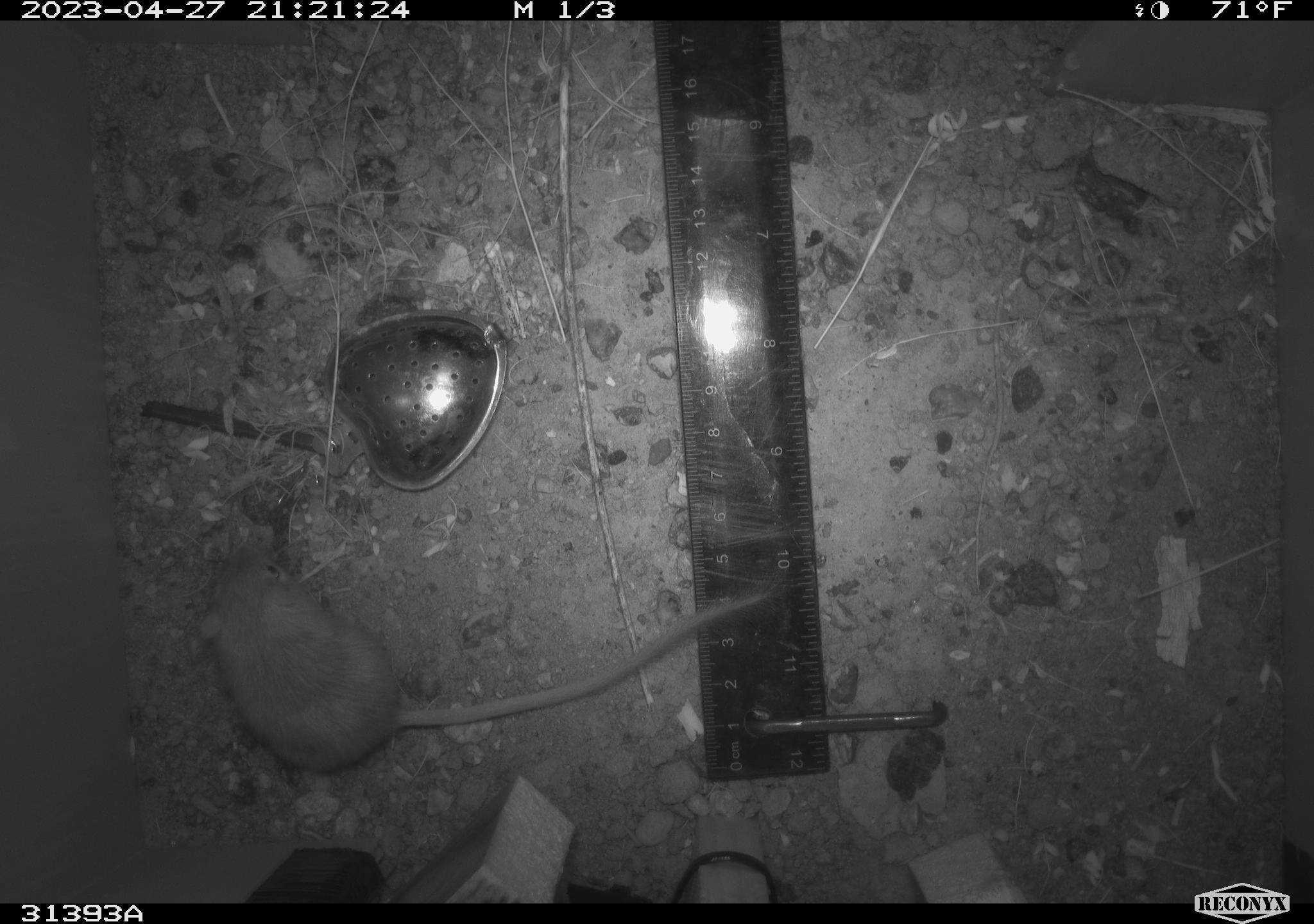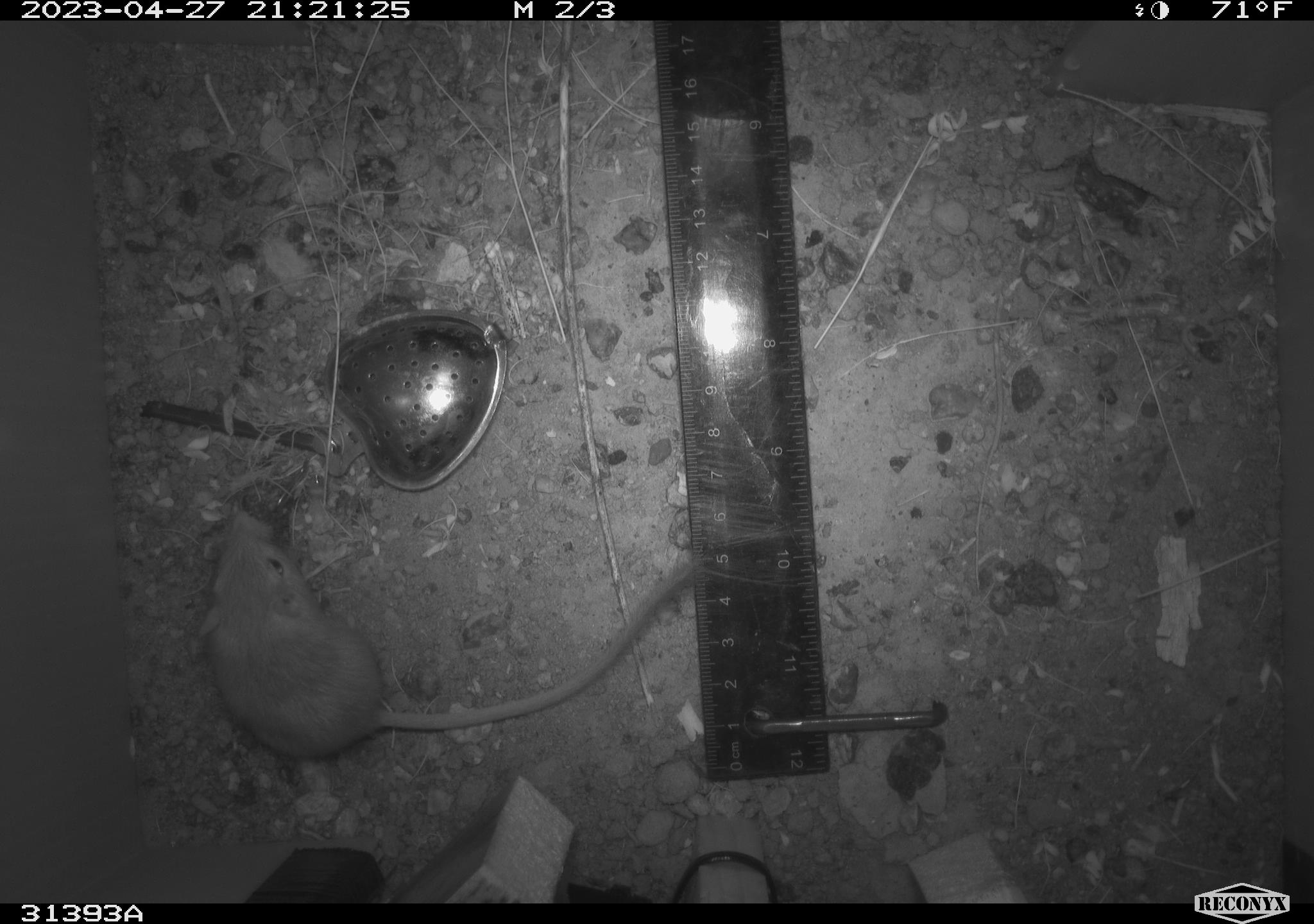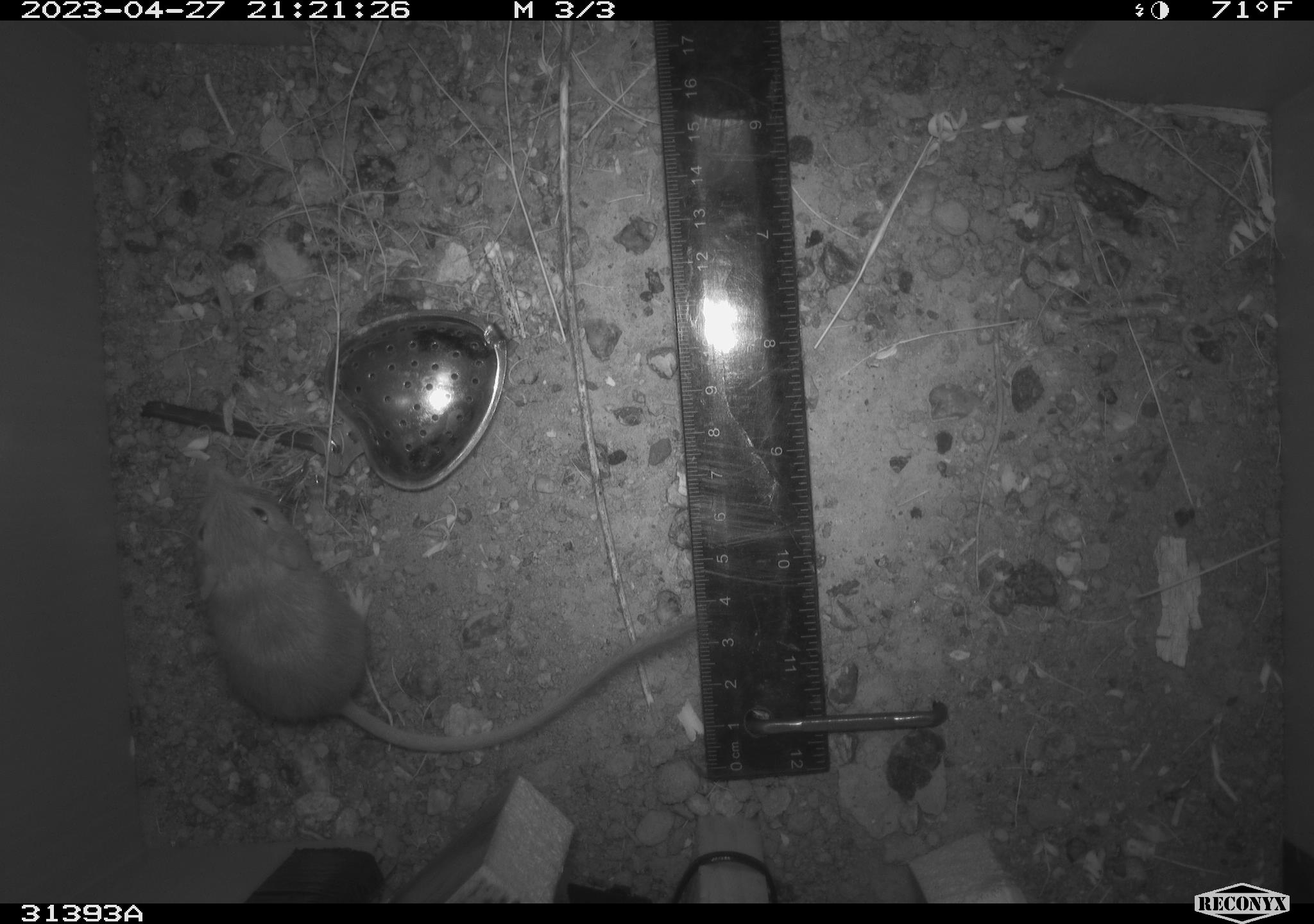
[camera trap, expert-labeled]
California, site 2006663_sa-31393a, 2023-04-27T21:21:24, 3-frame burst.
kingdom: Animalia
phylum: Chordata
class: Mammalia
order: Rodentia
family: Heteromyidae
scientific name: Heteromyidae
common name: kangaroo rats and pocket mice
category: heteromyidae family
Heteromyidae family (kangaroo rats and pocket mice) (Heteromyidae).